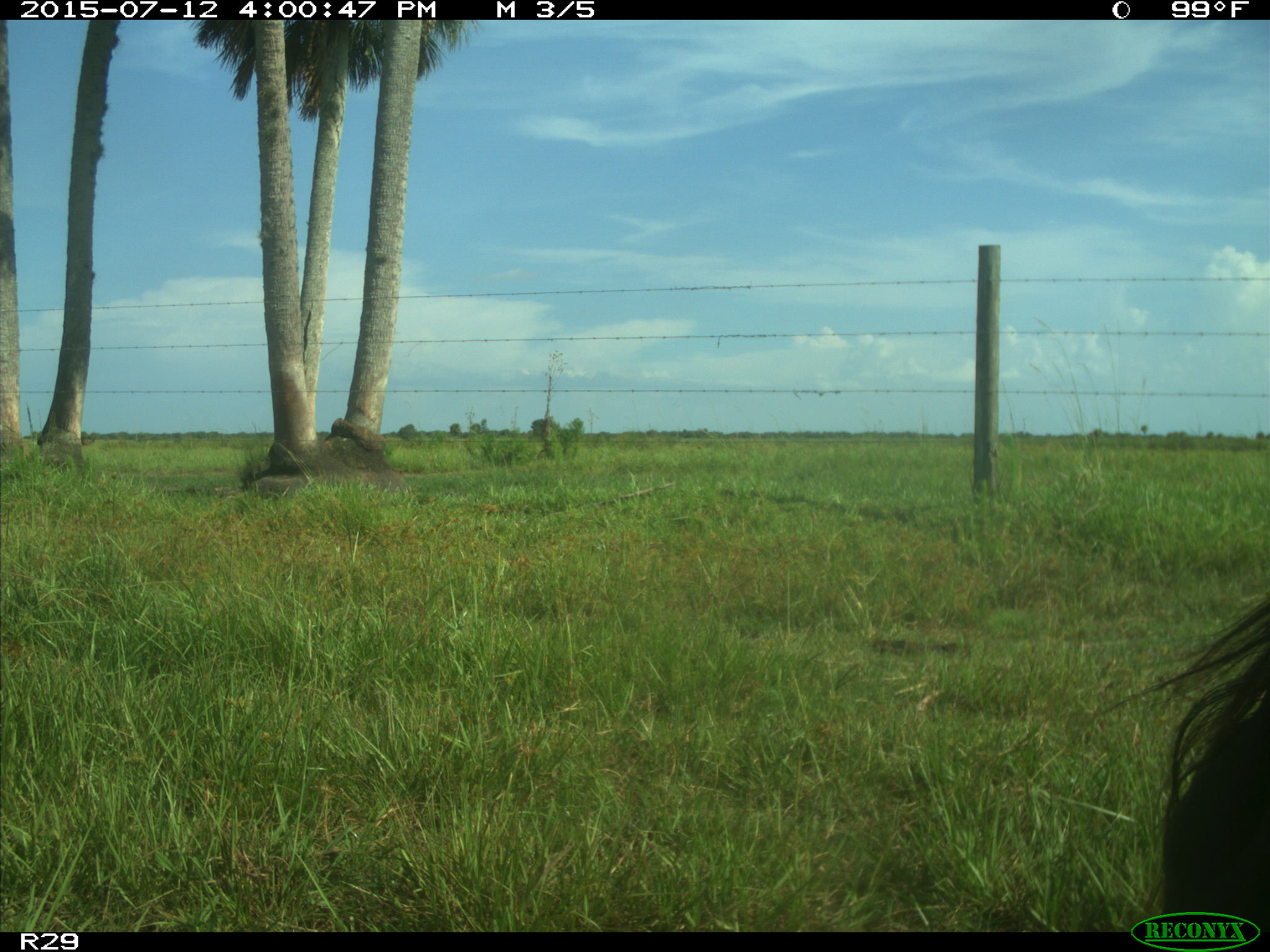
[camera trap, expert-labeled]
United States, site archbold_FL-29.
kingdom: Animalia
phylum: Chordata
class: Mammalia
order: Artiodactyla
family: Bovidae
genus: Bos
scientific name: Bos taurus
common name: domestic cow